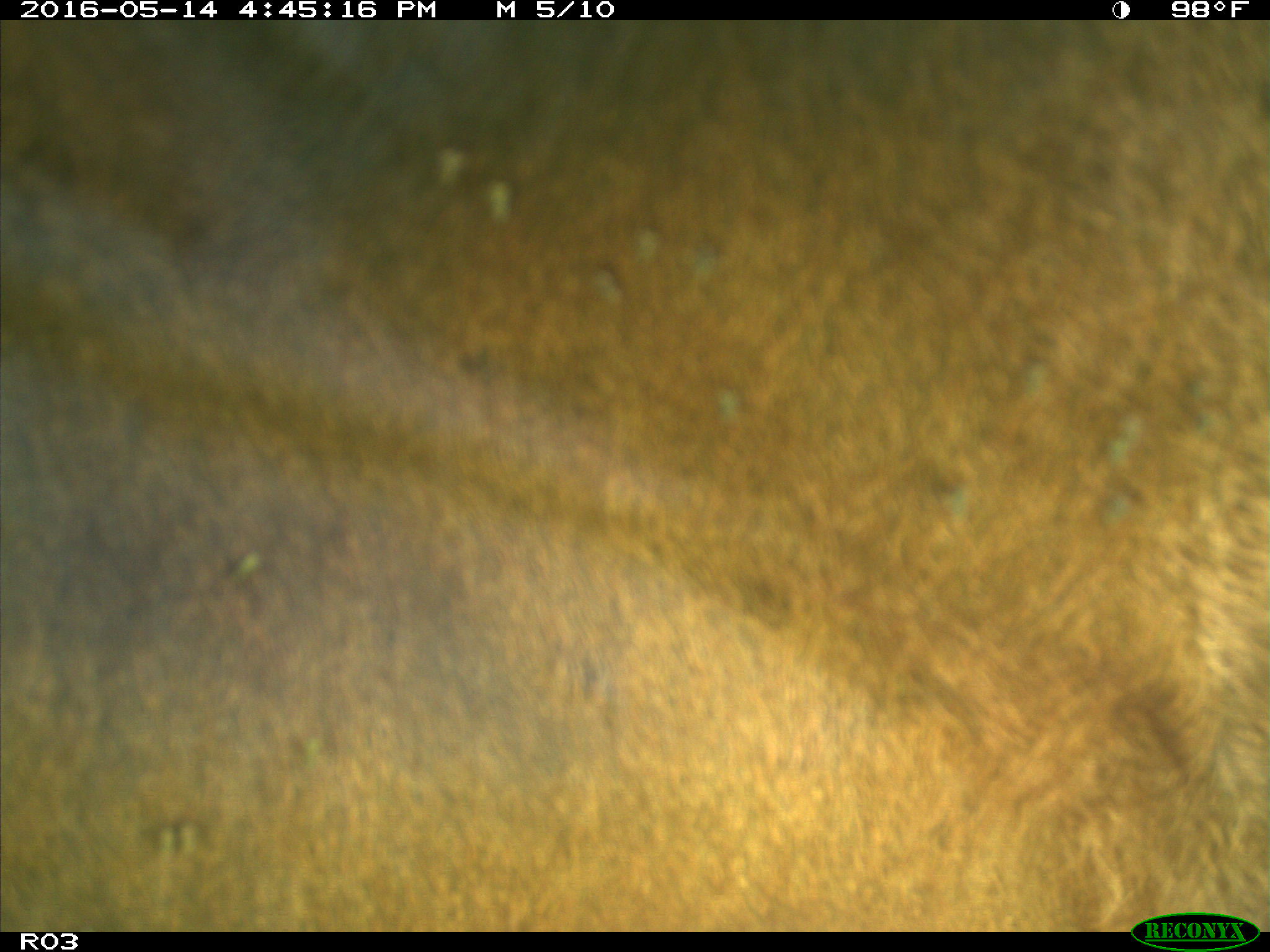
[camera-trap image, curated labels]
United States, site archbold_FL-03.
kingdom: Animalia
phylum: Chordata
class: Mammalia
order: Artiodactyla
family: Bovidae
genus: Bos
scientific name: Bos taurus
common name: domestic cow